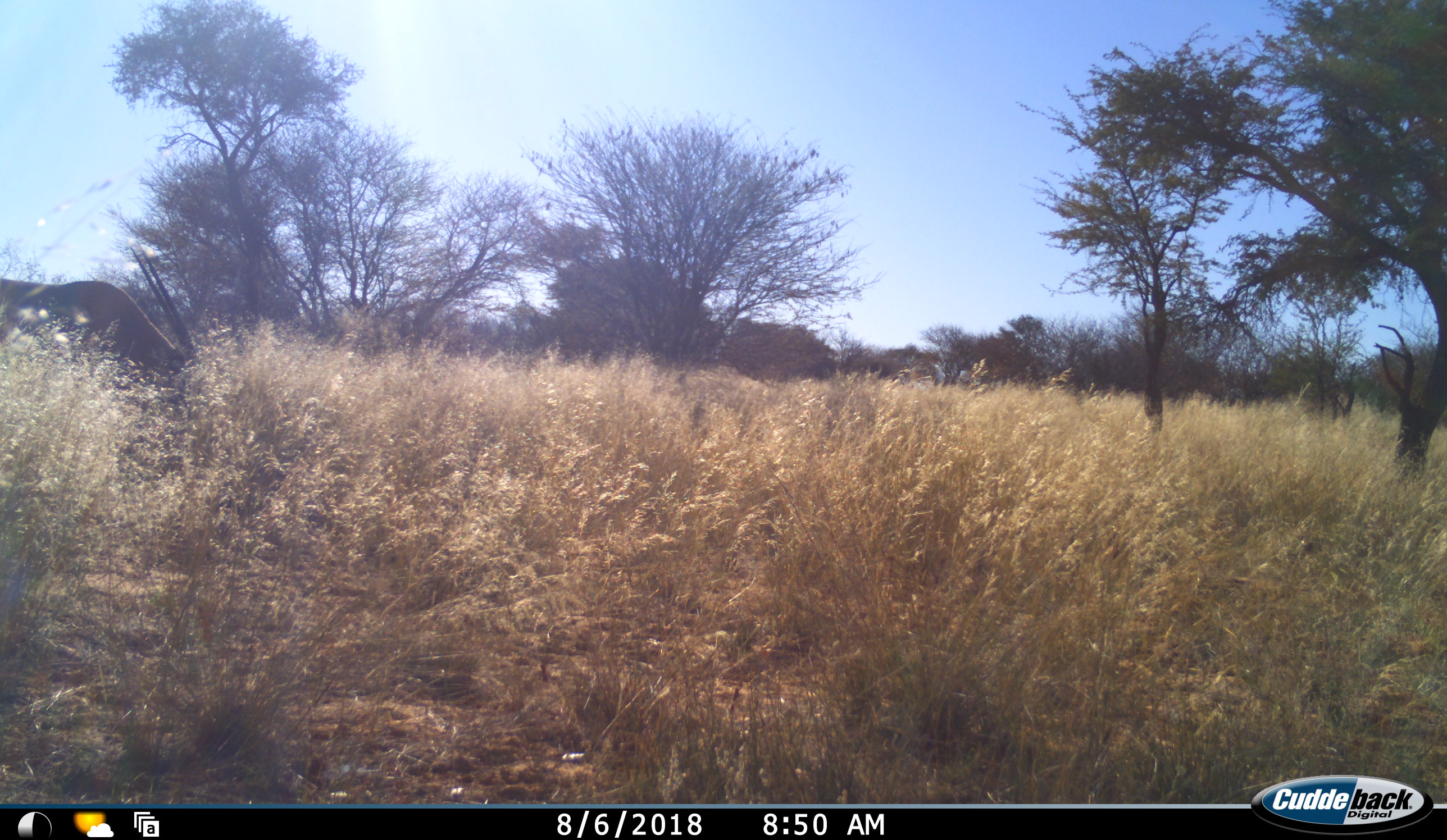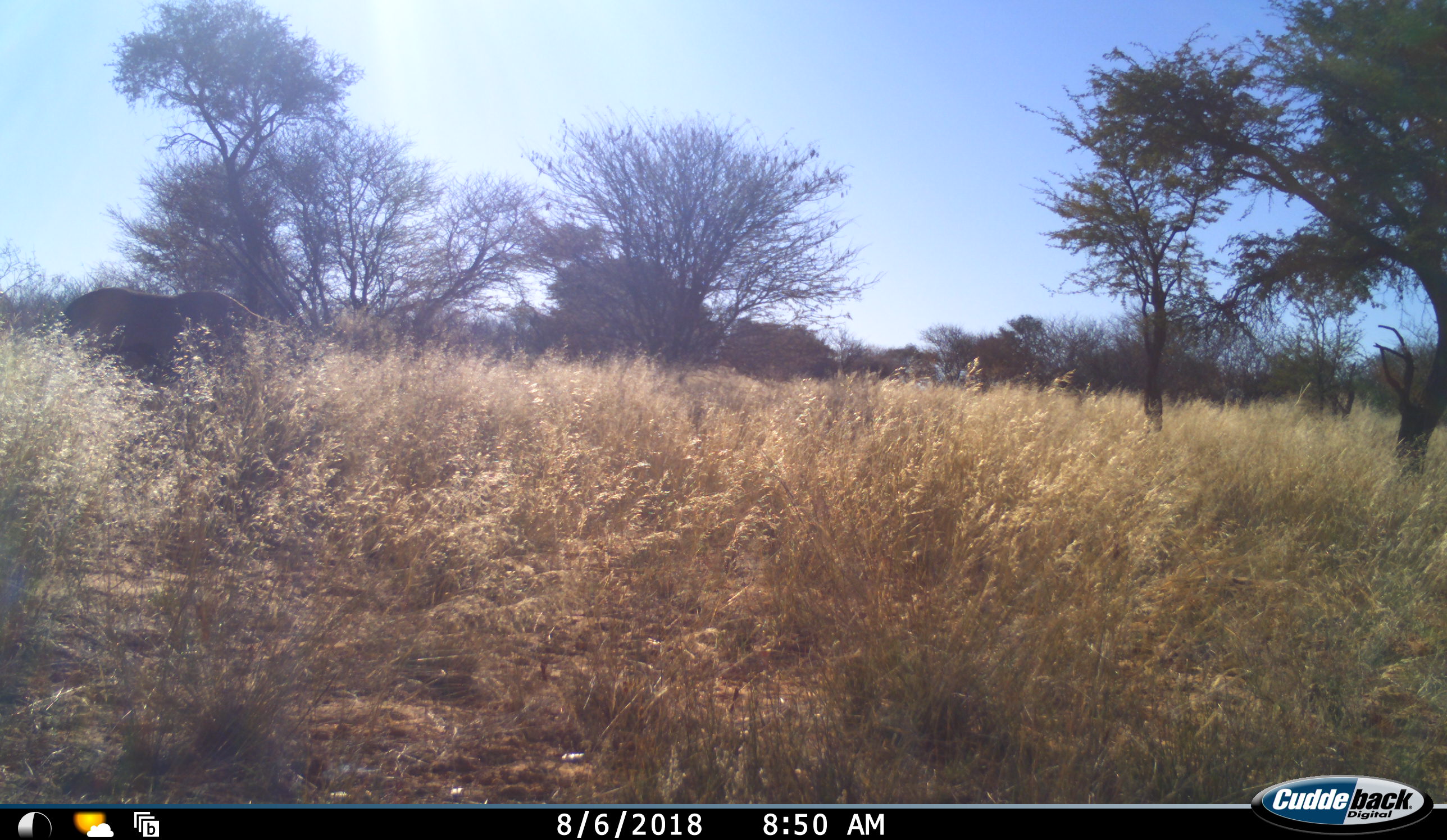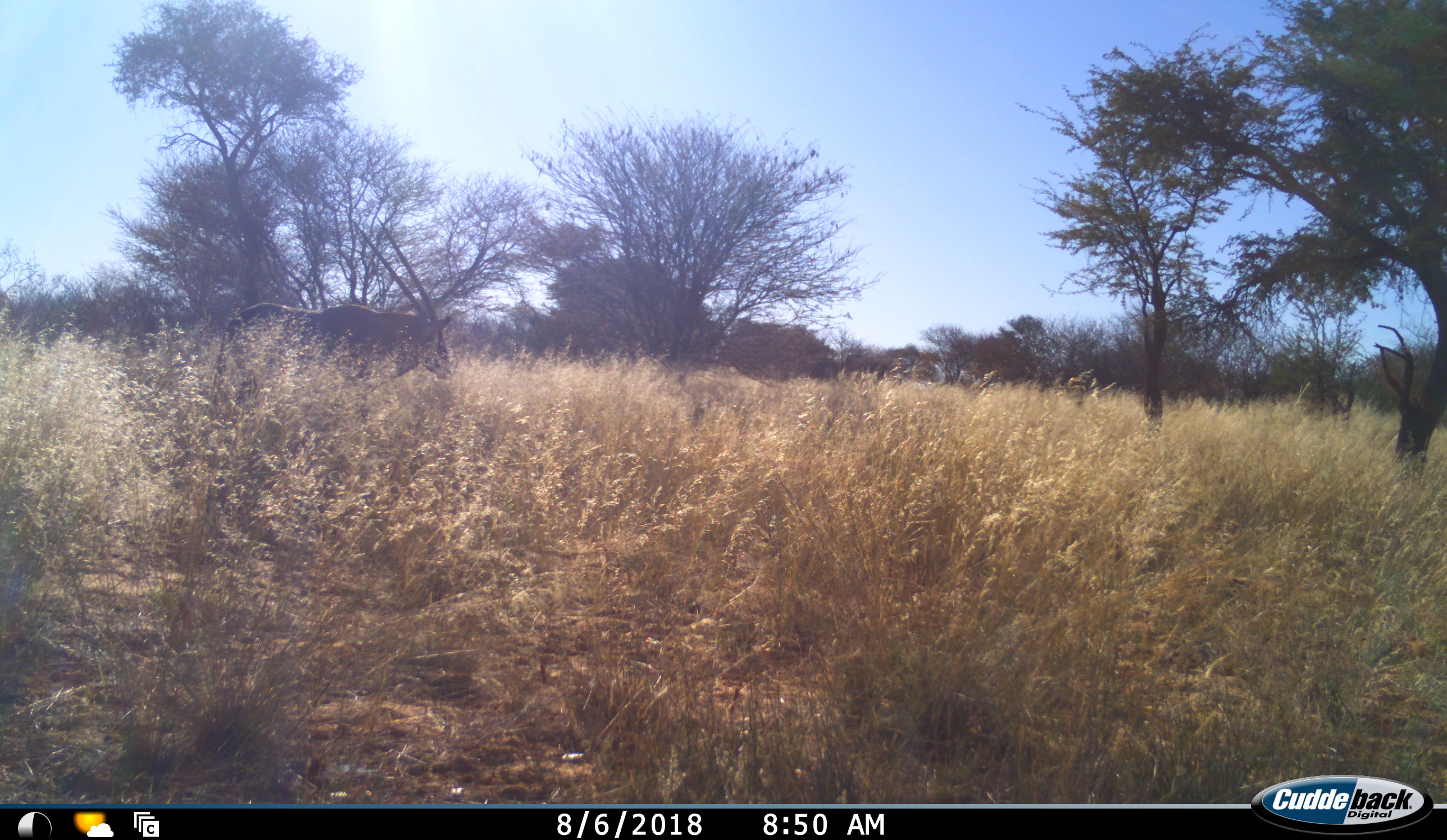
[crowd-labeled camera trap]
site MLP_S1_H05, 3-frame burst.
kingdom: Animalia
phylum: Chordata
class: Mammalia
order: Artiodactyla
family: Bovidae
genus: Oryx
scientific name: Oryx gazella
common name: gemsbok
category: oryx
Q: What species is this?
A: Oryx (gemsbok) (Oryx gazella).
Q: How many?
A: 1.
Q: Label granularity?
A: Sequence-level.